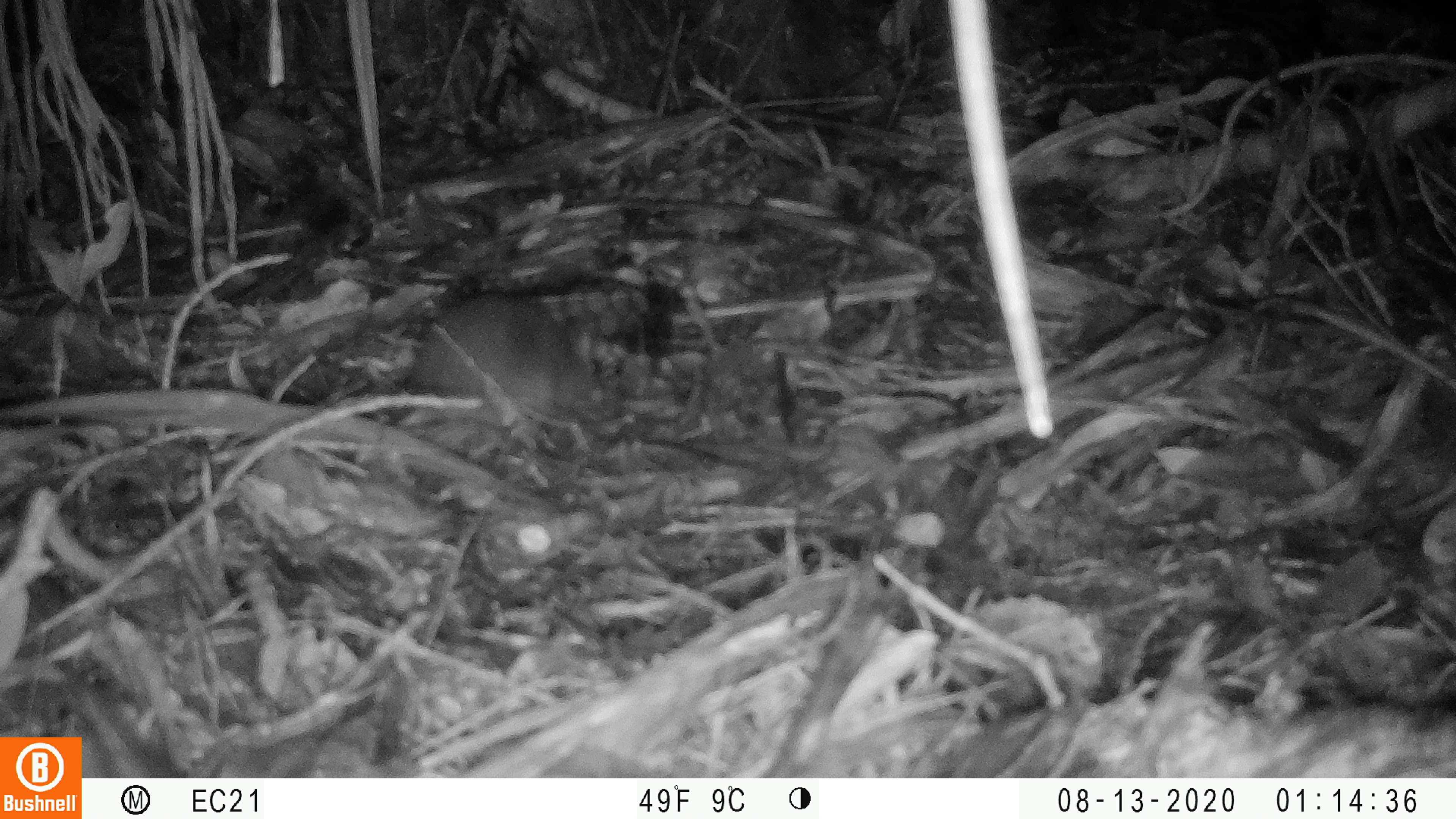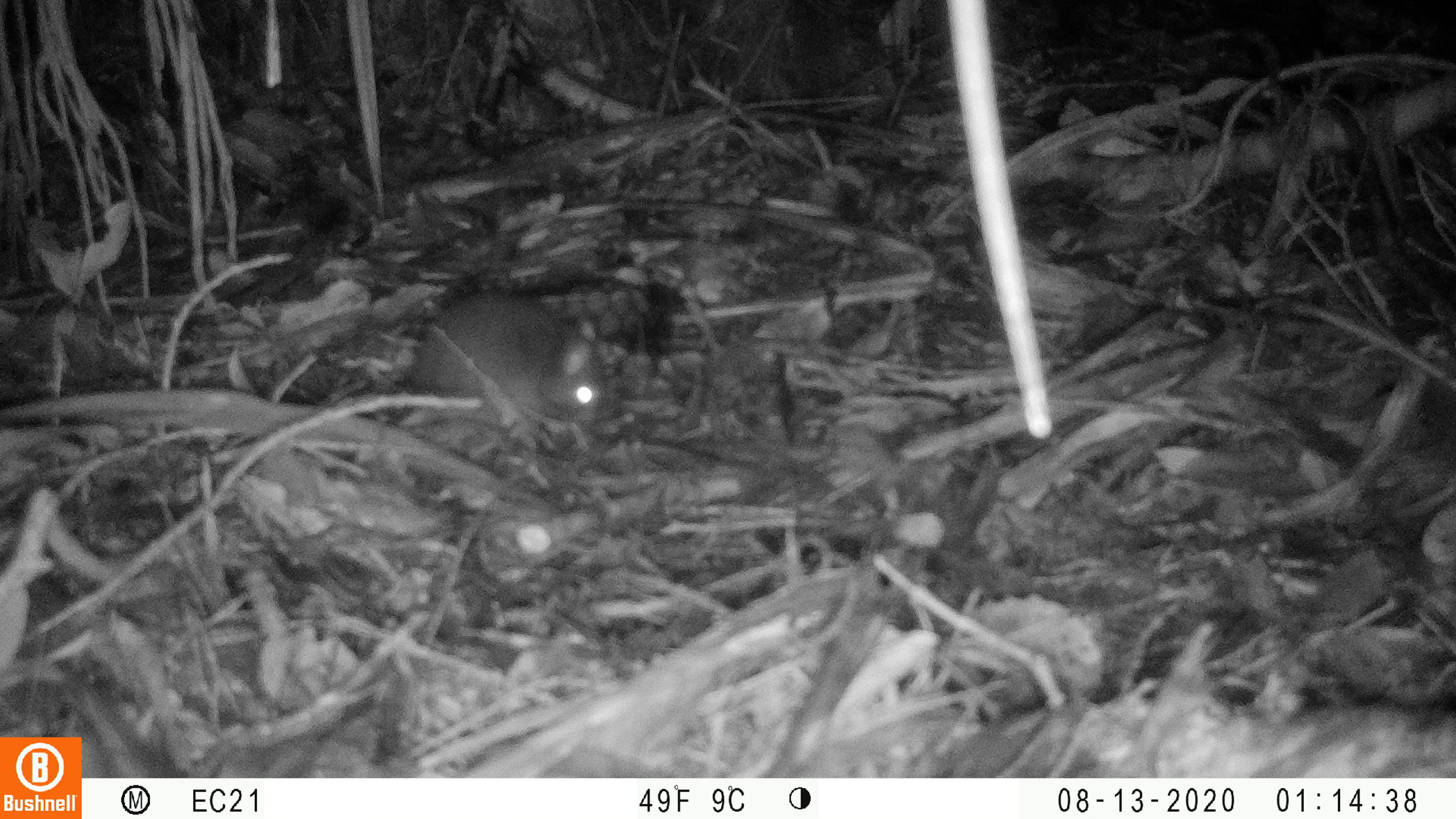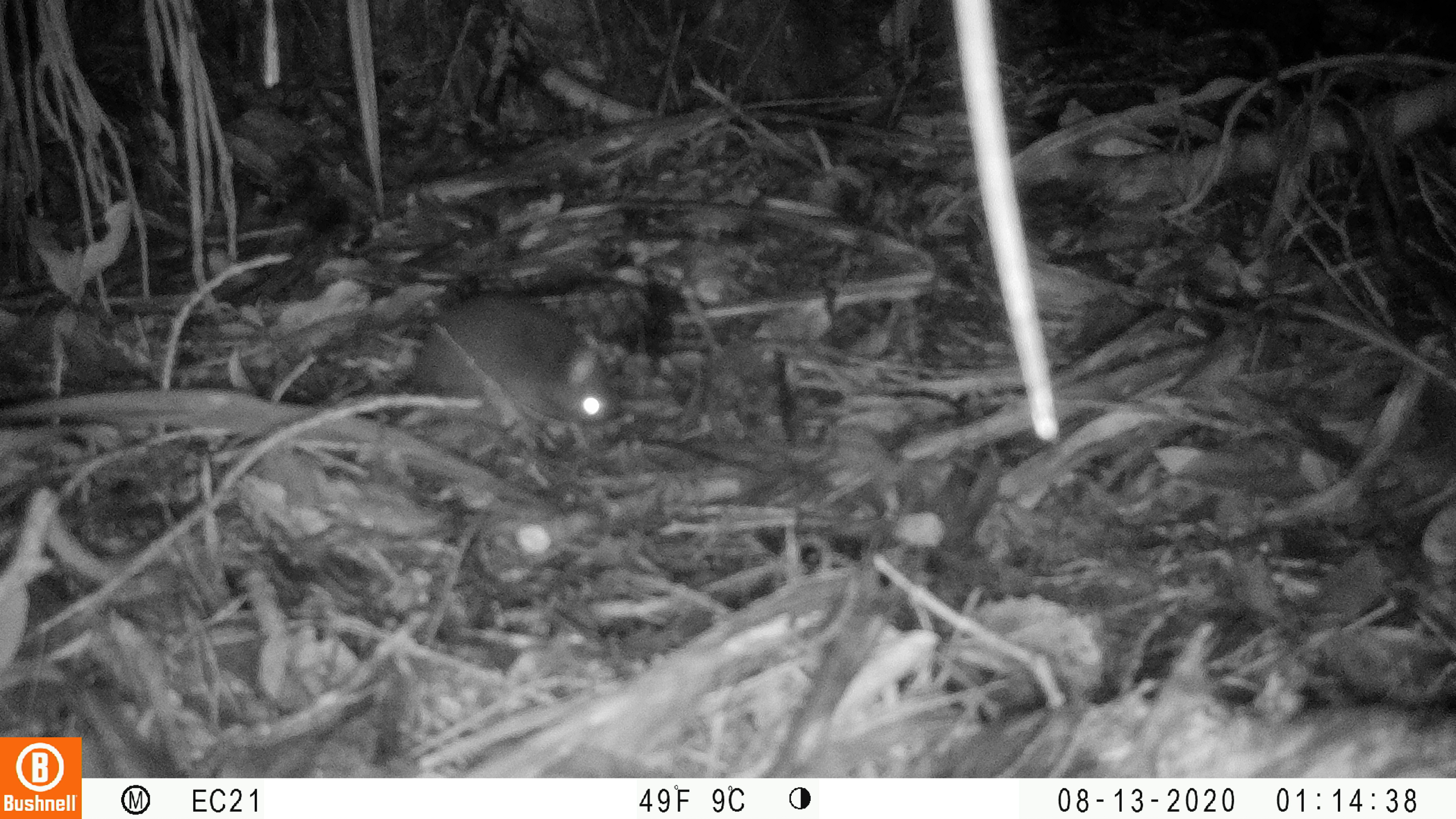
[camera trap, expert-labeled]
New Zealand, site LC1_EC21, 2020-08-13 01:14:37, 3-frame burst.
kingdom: Animalia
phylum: Chordata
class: Mammalia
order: Rodentia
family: Muridae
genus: Rattus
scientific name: Rattus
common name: rat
Rat (Rattus).